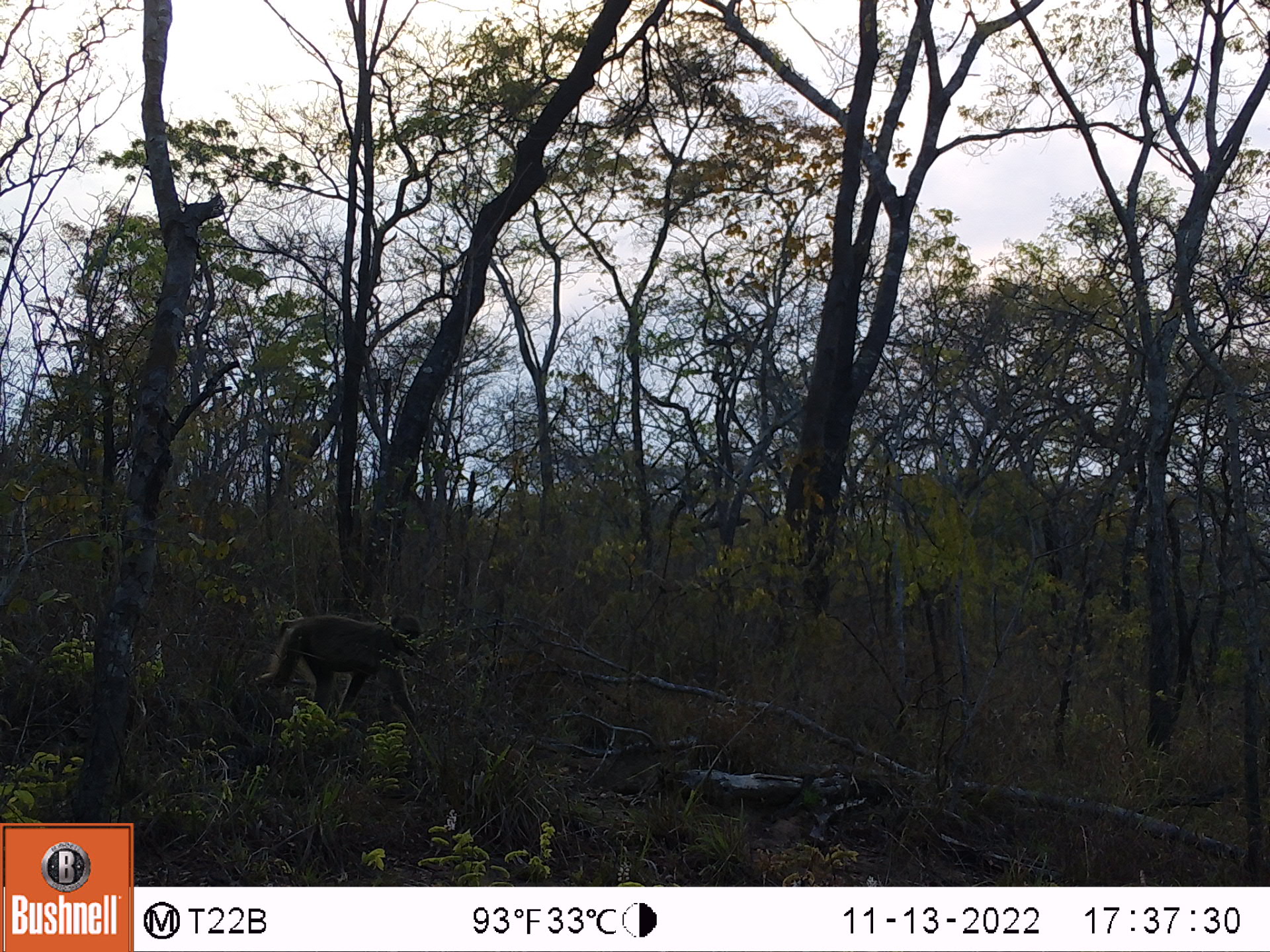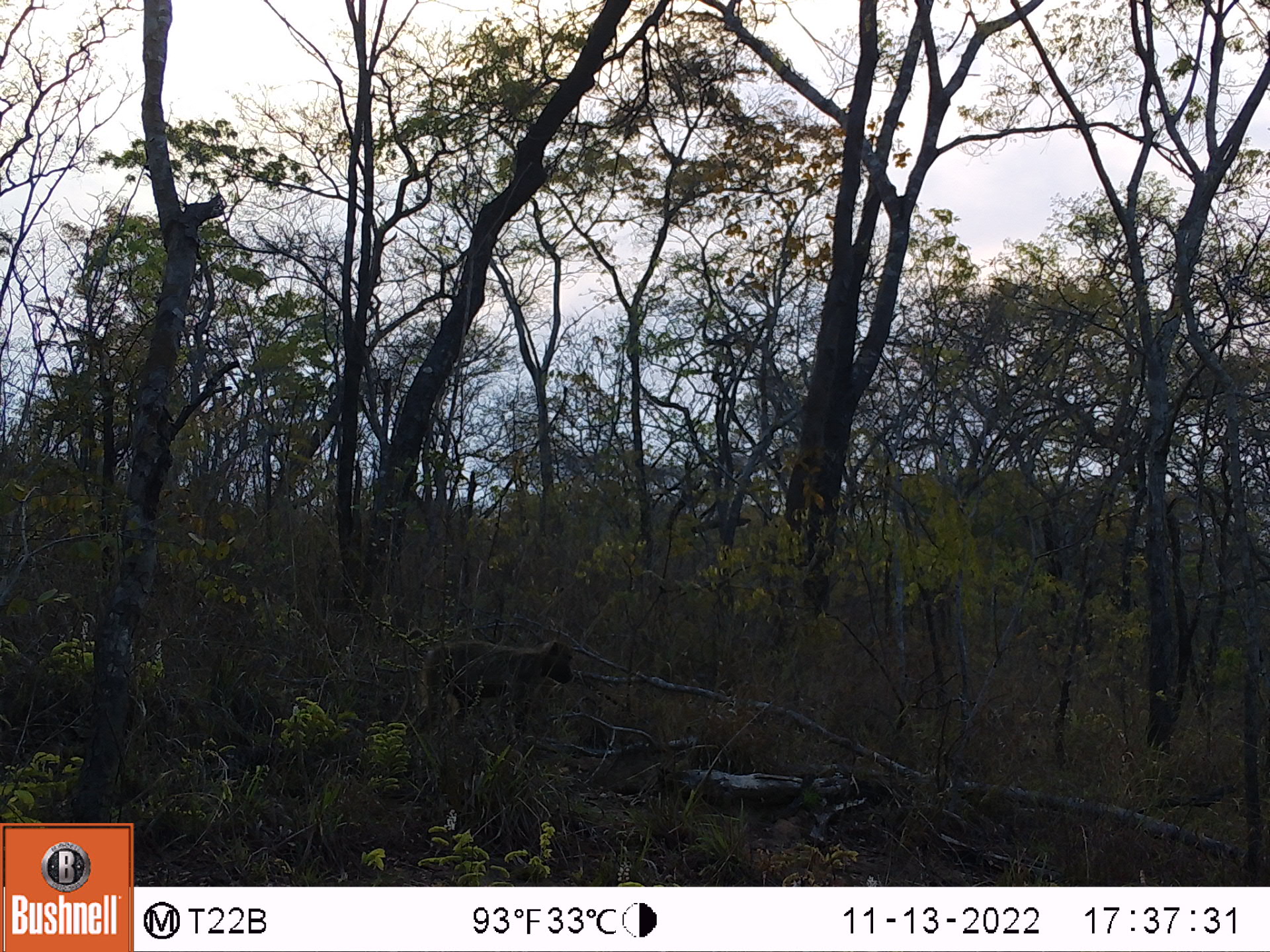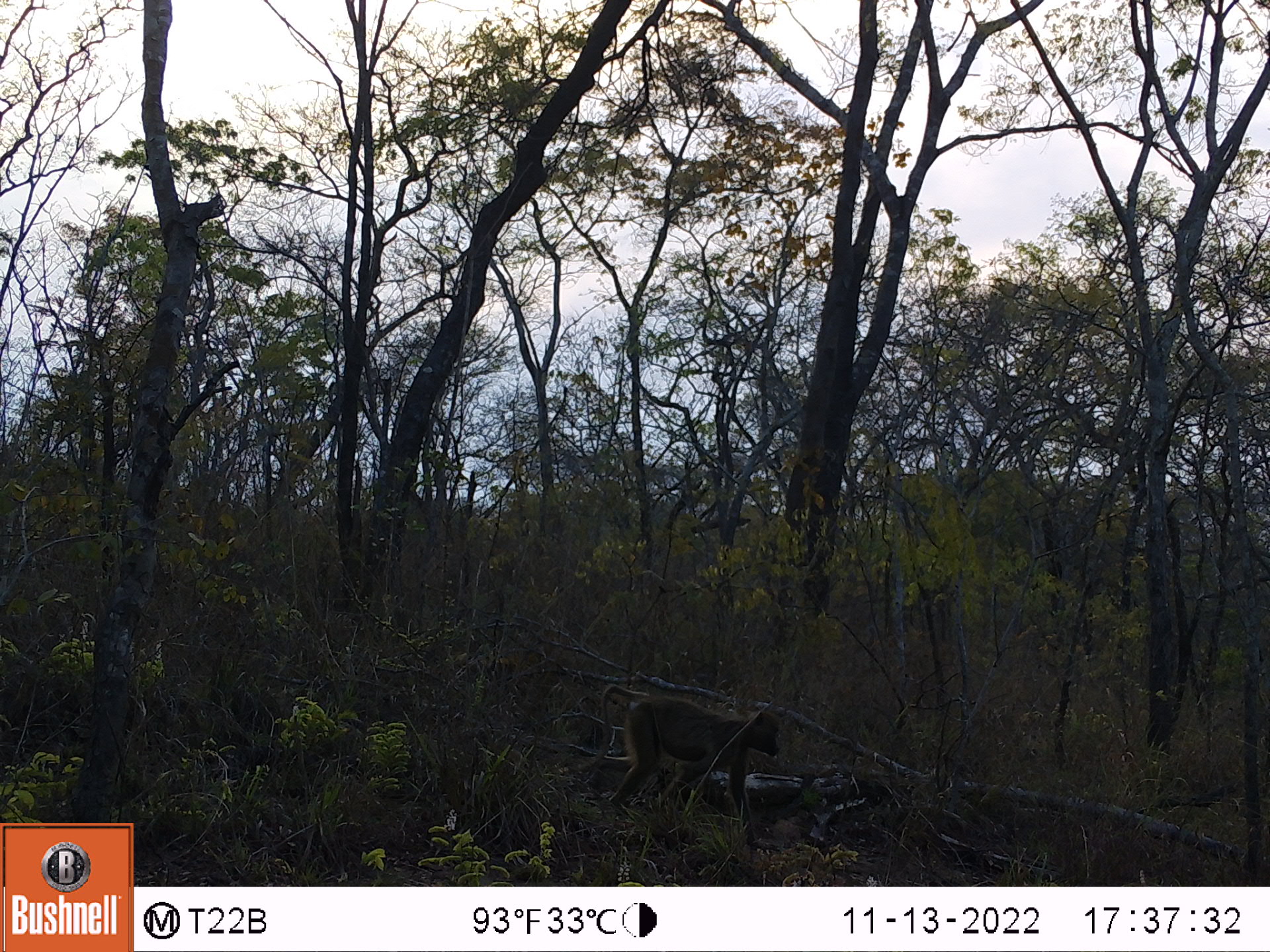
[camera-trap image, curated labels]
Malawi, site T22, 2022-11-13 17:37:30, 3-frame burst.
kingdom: Animalia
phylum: Chordata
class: Mammalia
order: Primates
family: Cercopithecidae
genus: Papio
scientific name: Papio cynocephalus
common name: yellow baboon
Yellow baboon (Papio cynocephalus), count 1.